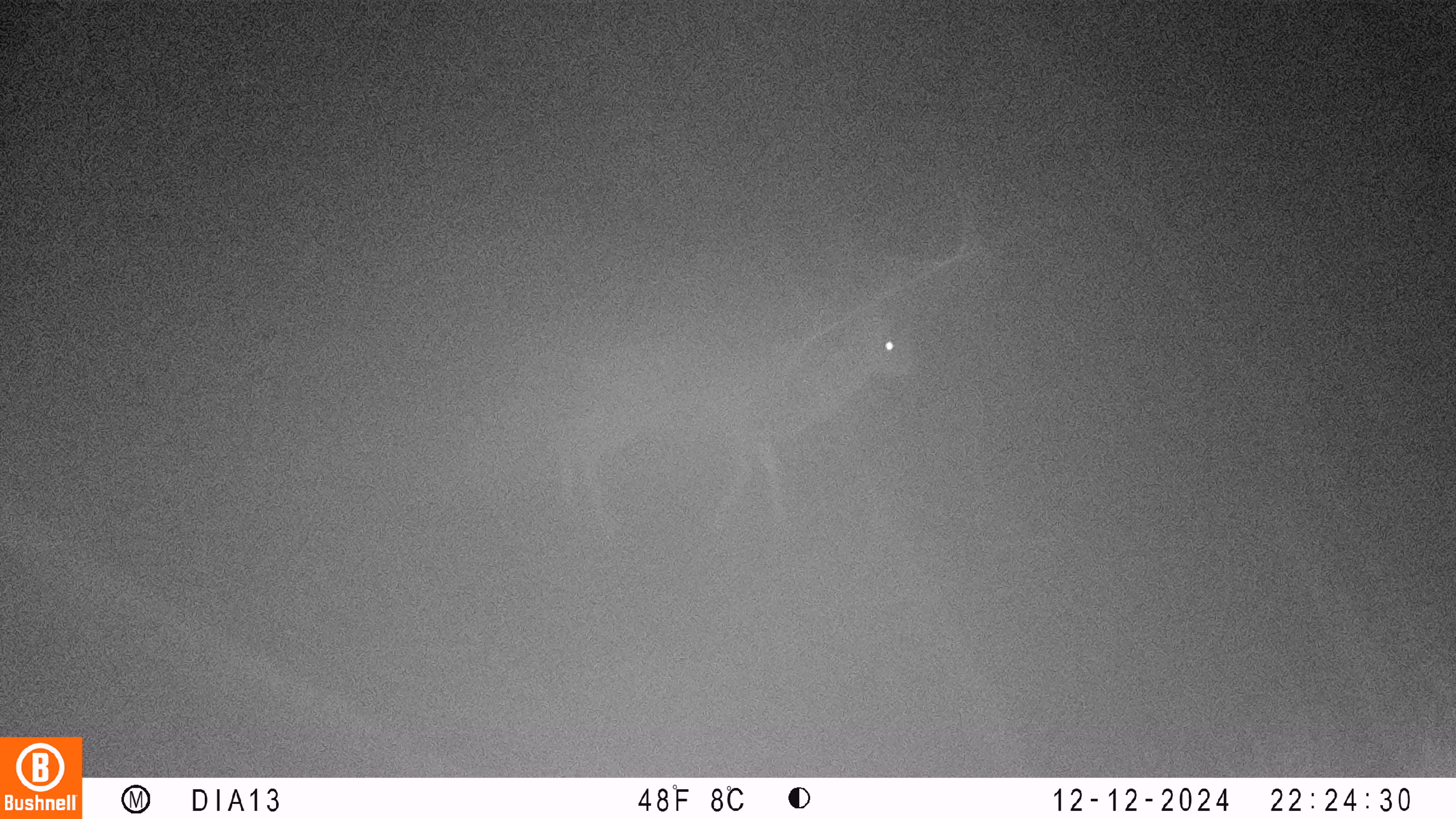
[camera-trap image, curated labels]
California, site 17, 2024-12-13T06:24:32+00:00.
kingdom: Animalia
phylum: Chordata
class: Mammalia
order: Artiodactyla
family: Cervidae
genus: Odocoileus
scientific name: Odocoileus hemionus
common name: mule deer